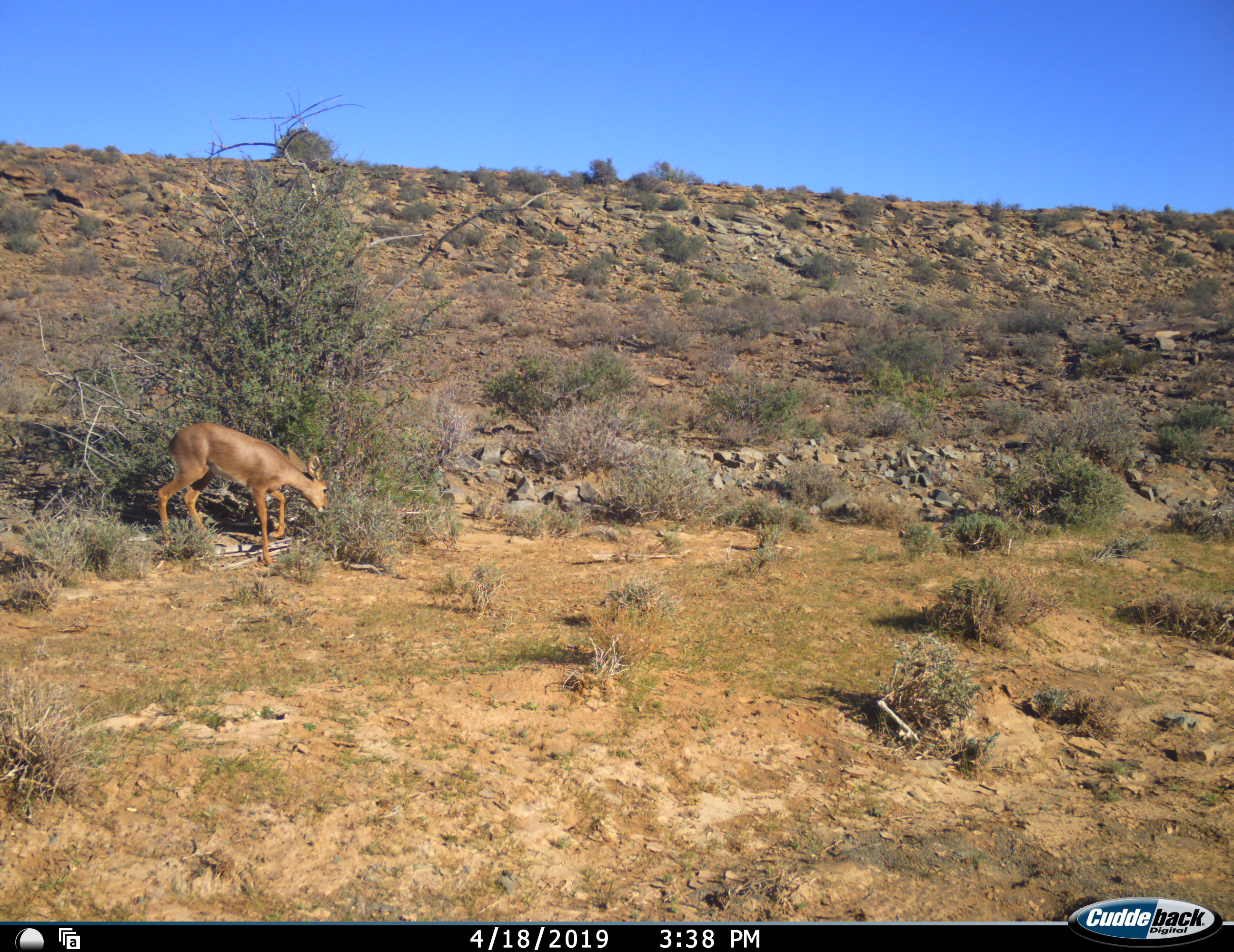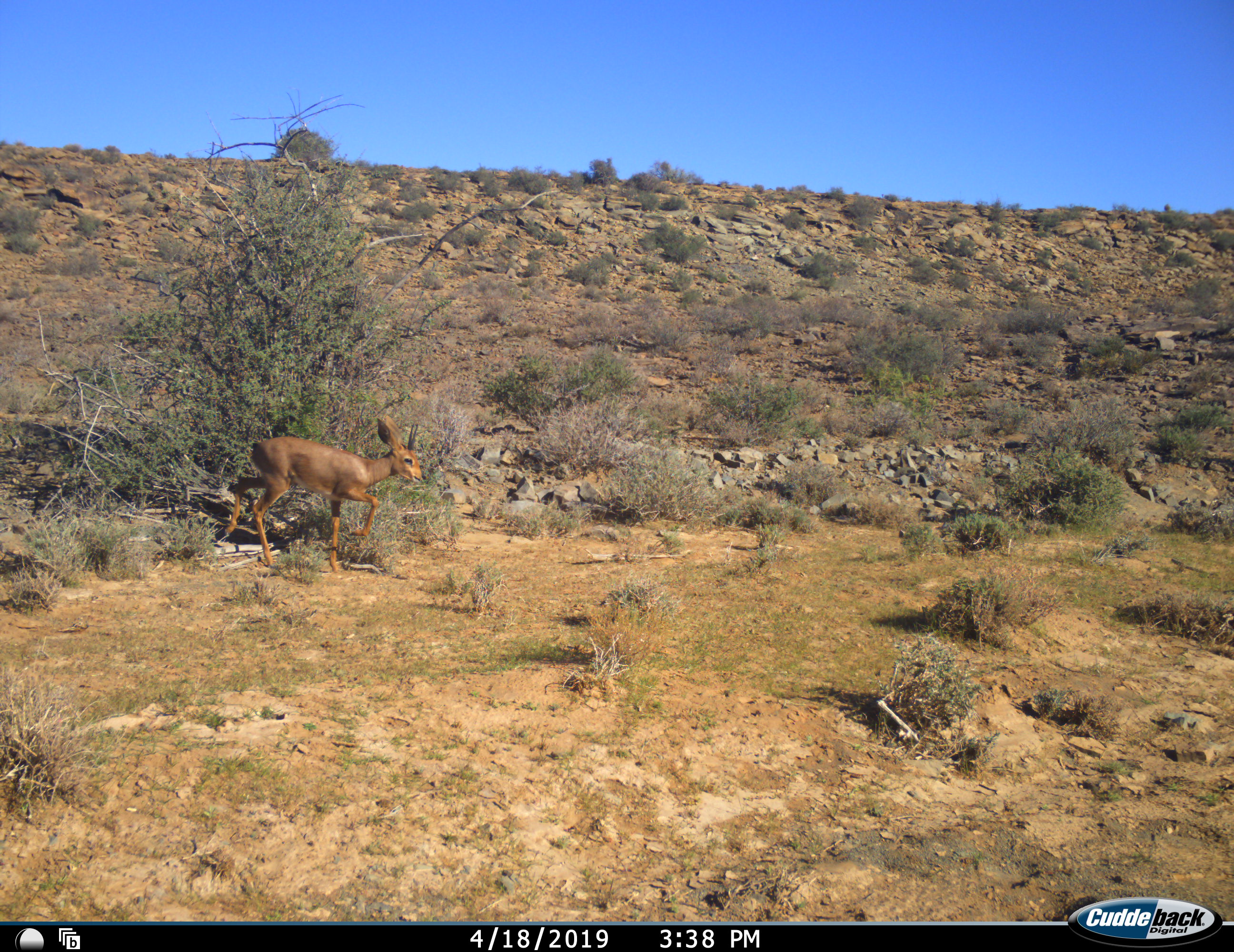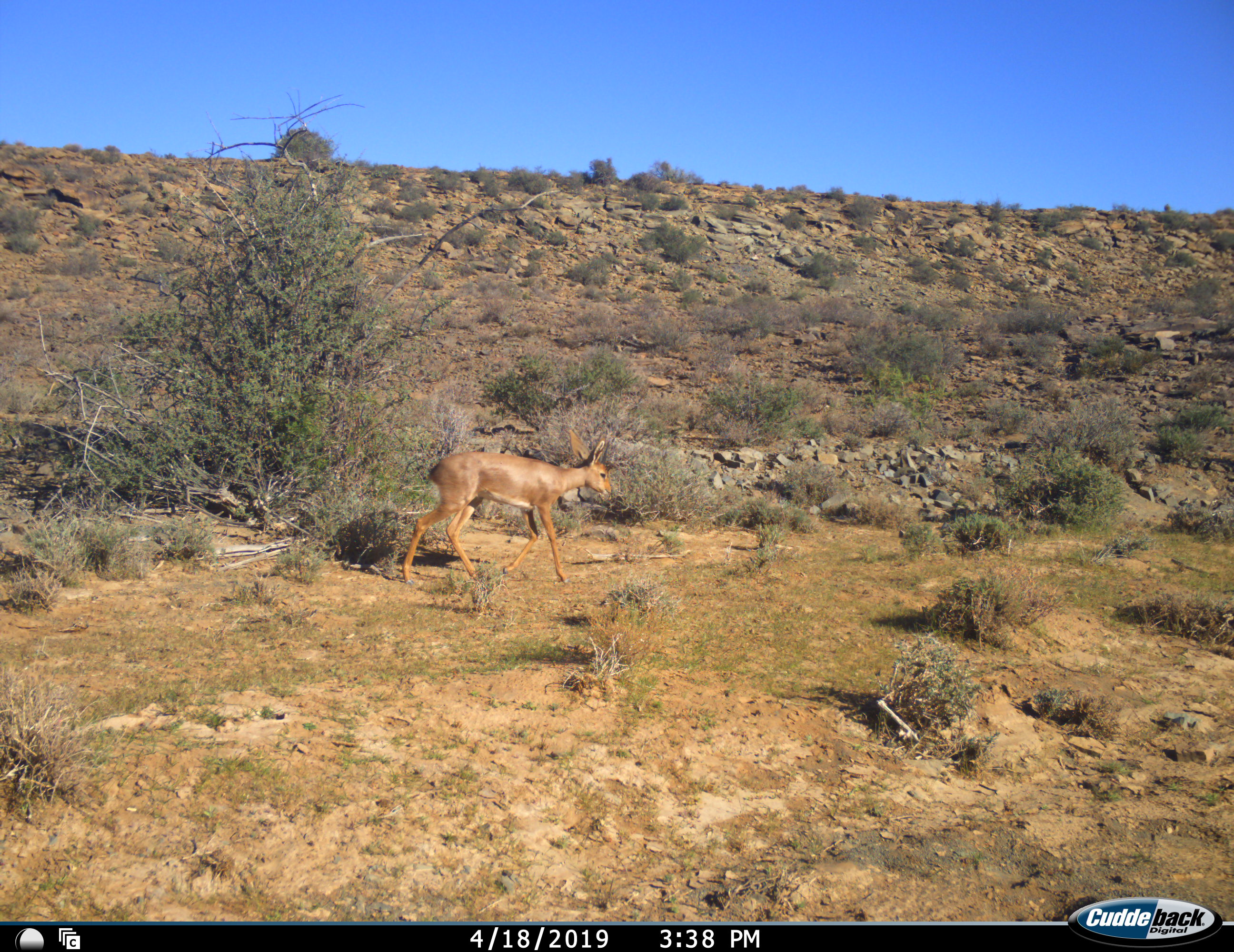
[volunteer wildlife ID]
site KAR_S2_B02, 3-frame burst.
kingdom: Animalia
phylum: Chordata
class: Mammalia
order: Artiodactyla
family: Bovidae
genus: Raphicerus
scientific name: Raphicerus campestris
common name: steenbok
Steenbok (Raphicerus campestris), count 1. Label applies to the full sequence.